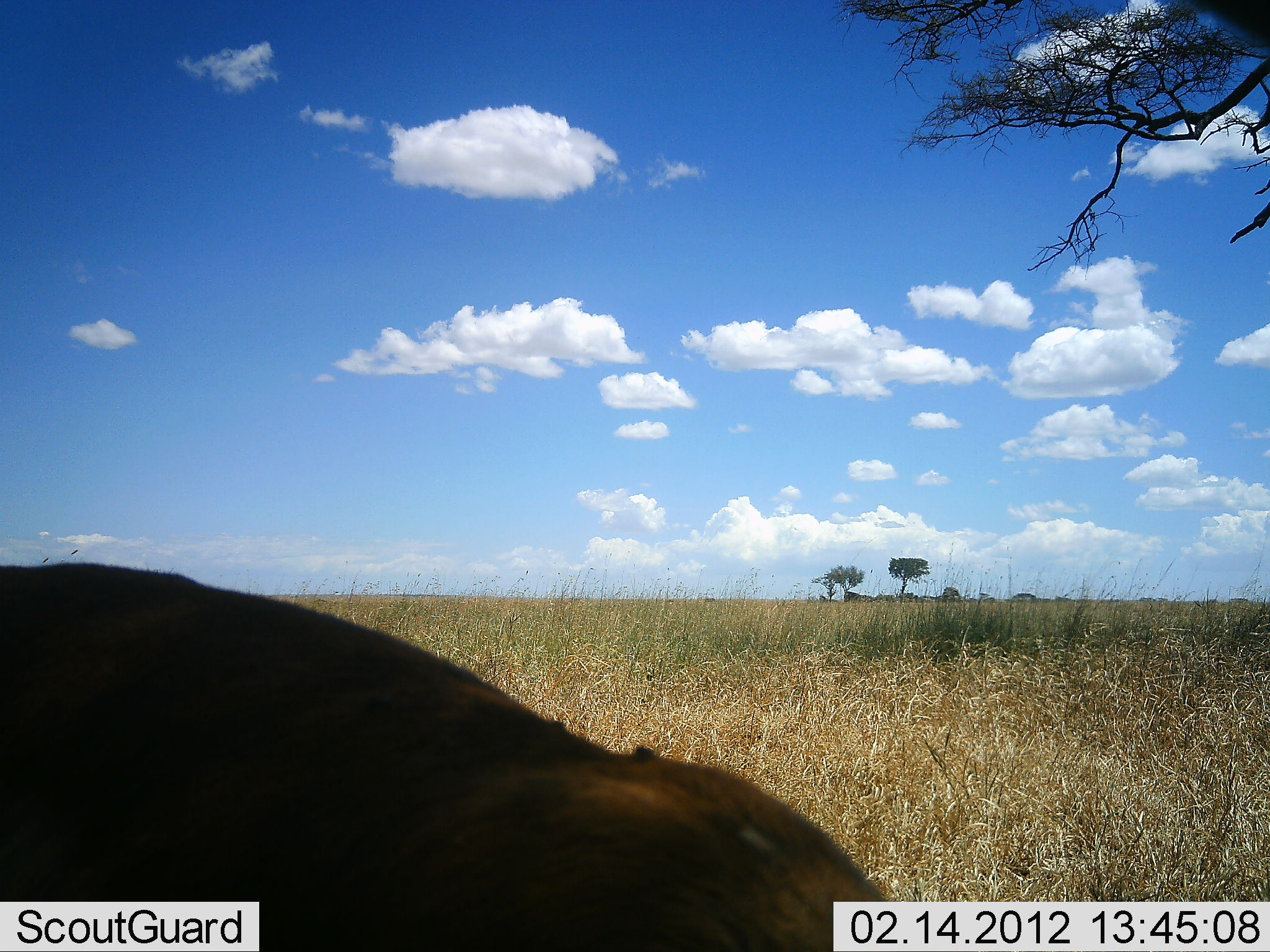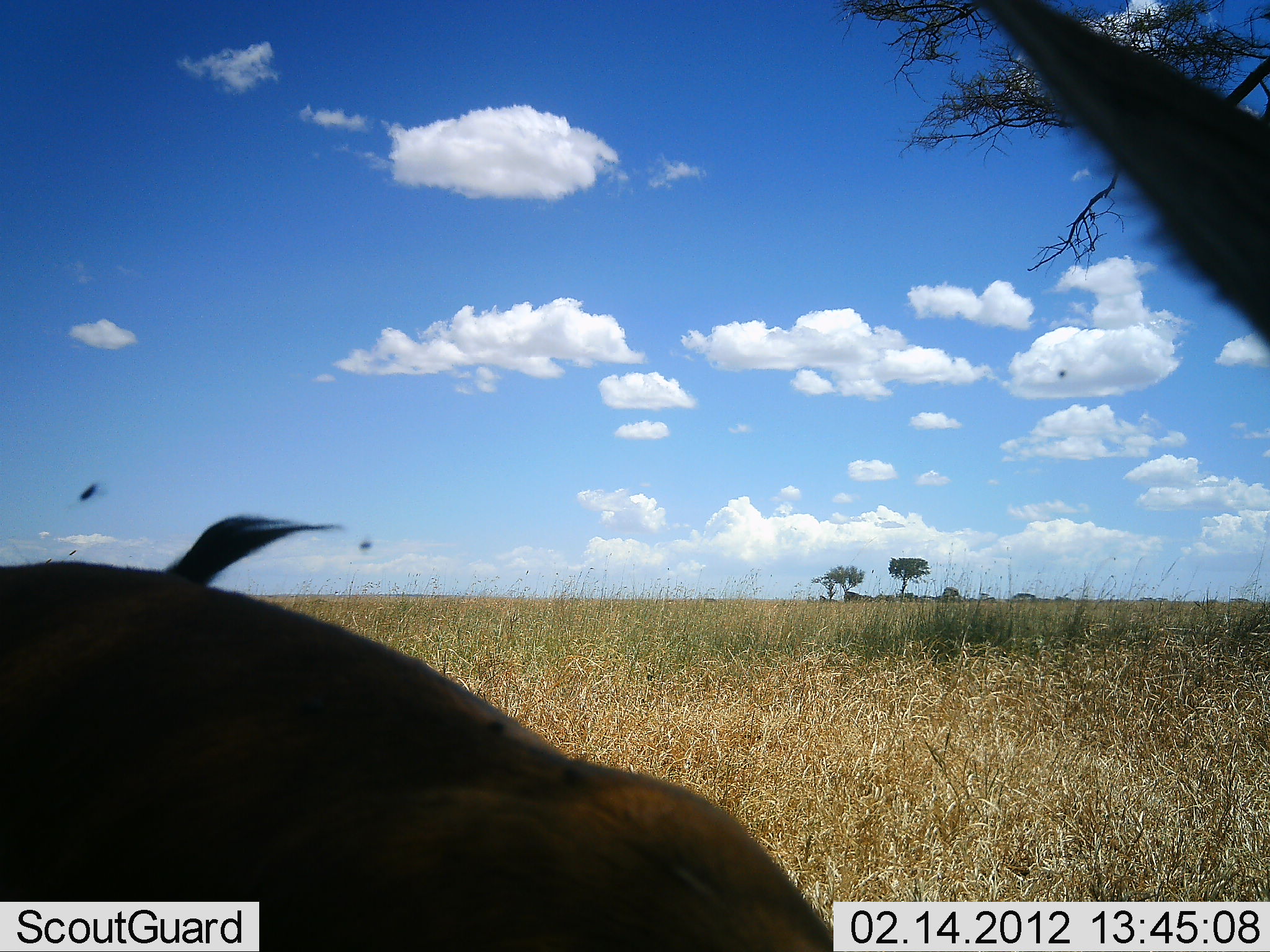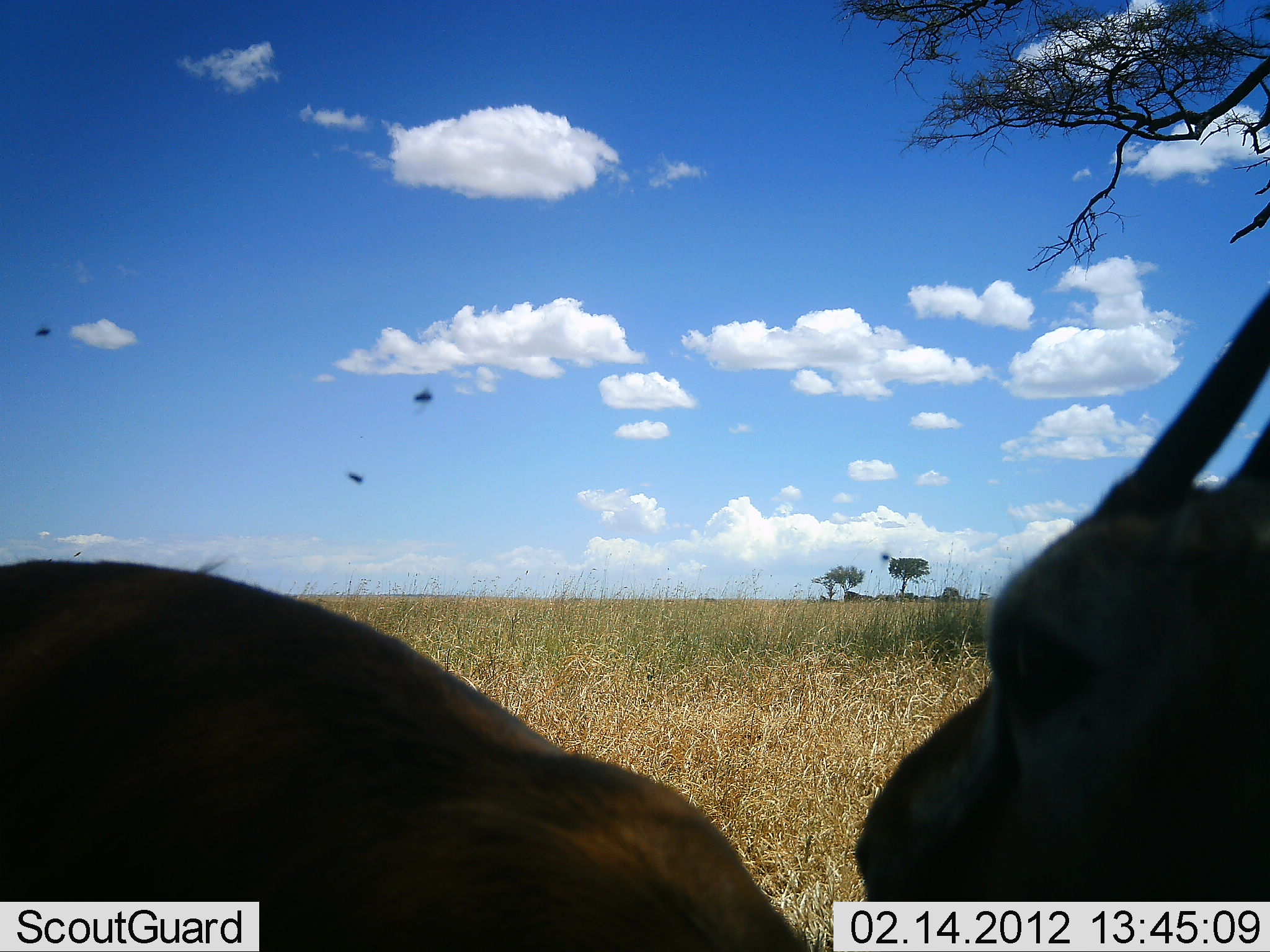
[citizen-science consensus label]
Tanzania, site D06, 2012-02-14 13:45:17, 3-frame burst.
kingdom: Animalia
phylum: Chordata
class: Mammalia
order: Artiodactyla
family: Bovidae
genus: Eudorcas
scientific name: Eudorcas thomsonii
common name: thomson's gazelle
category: gazellethomsons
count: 1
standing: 89%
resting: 11%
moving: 0%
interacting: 0%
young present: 0%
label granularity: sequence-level